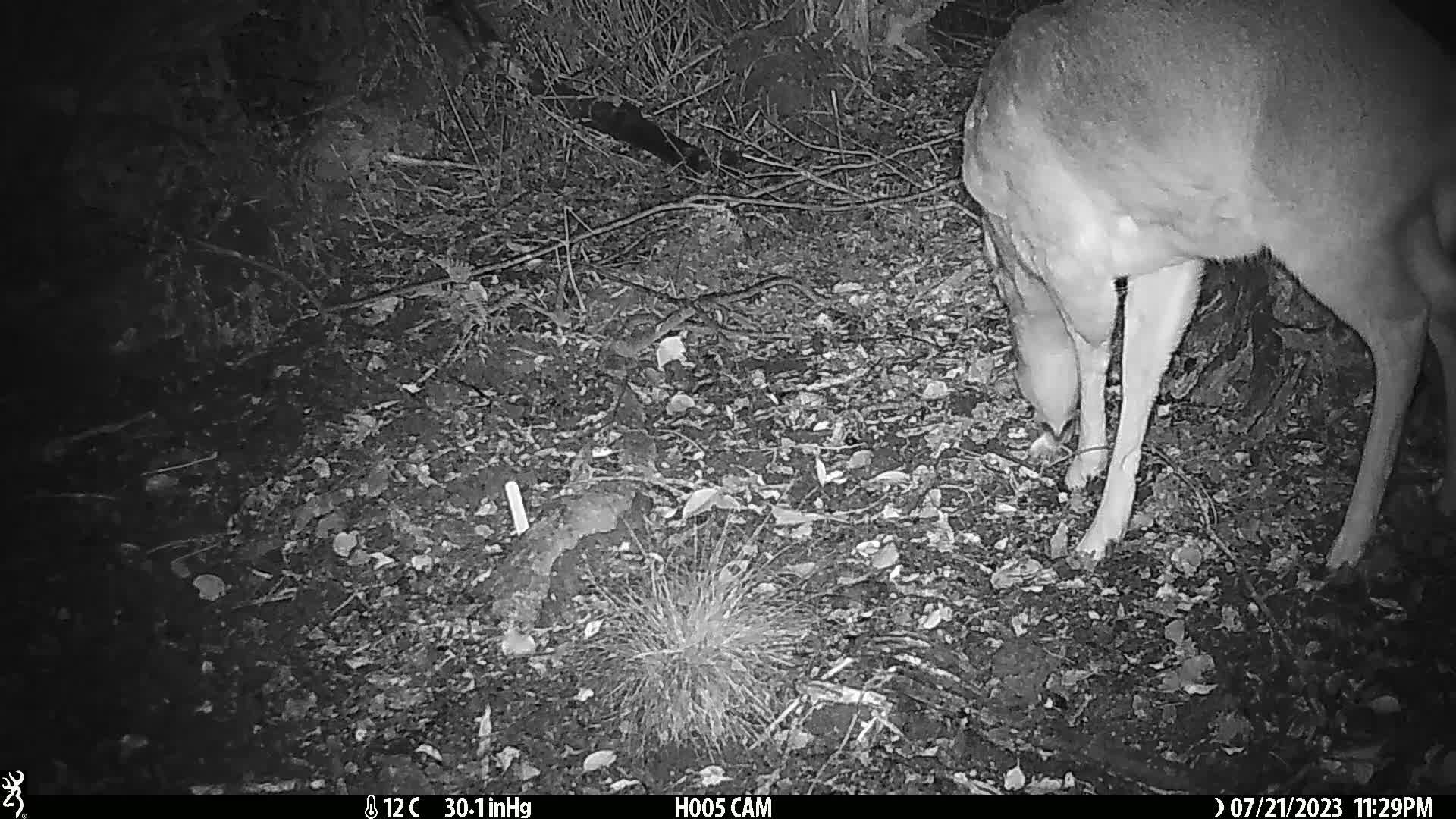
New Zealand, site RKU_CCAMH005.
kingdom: Animalia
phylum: Chordata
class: Mammalia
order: Artiodactyla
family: Cervidae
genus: Odocoileus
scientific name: Odocoileus virginianus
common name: white-tailed deer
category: white tailed deer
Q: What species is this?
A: White tailed deer (white-tailed deer) (Odocoileus virginianus).